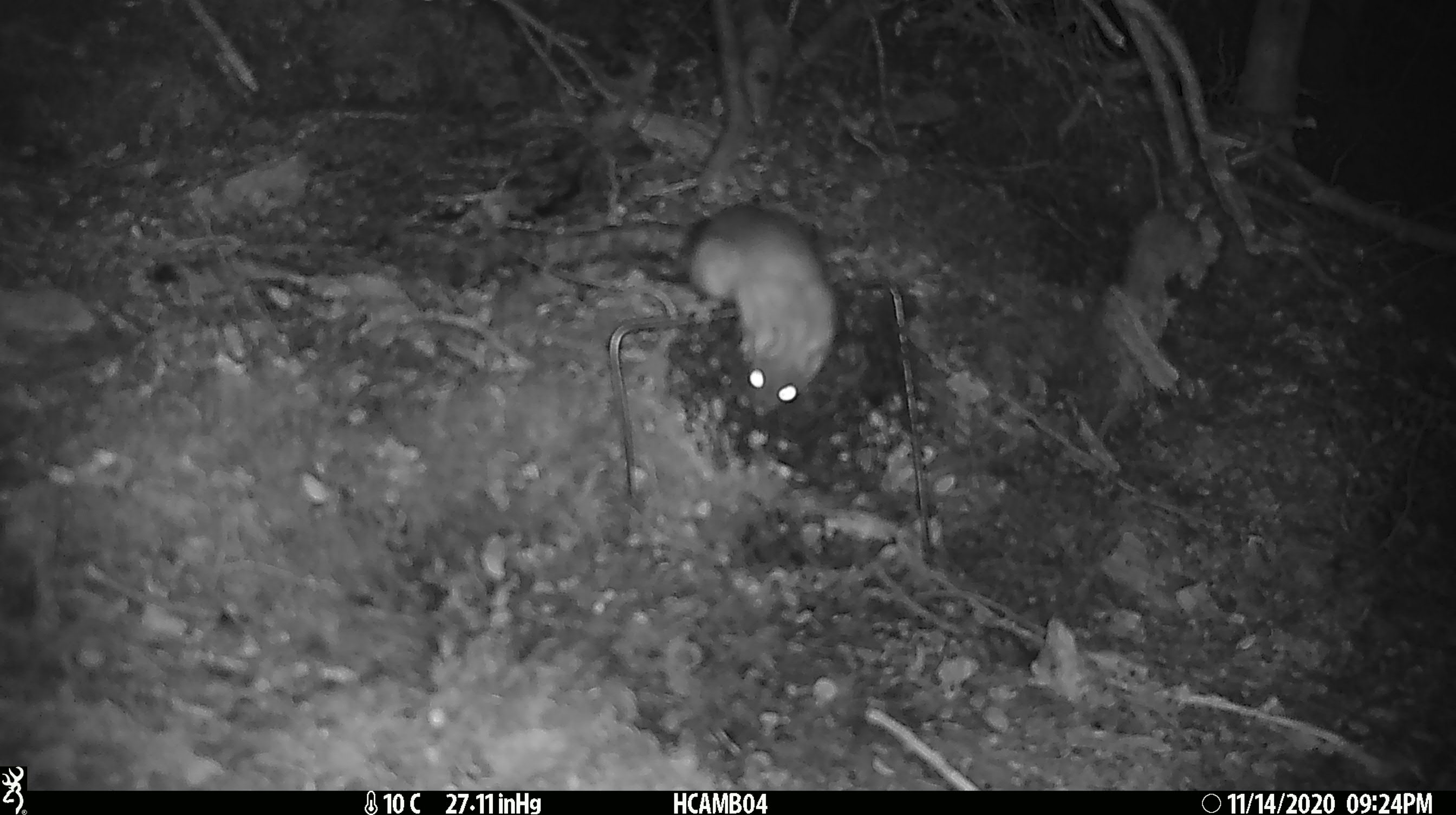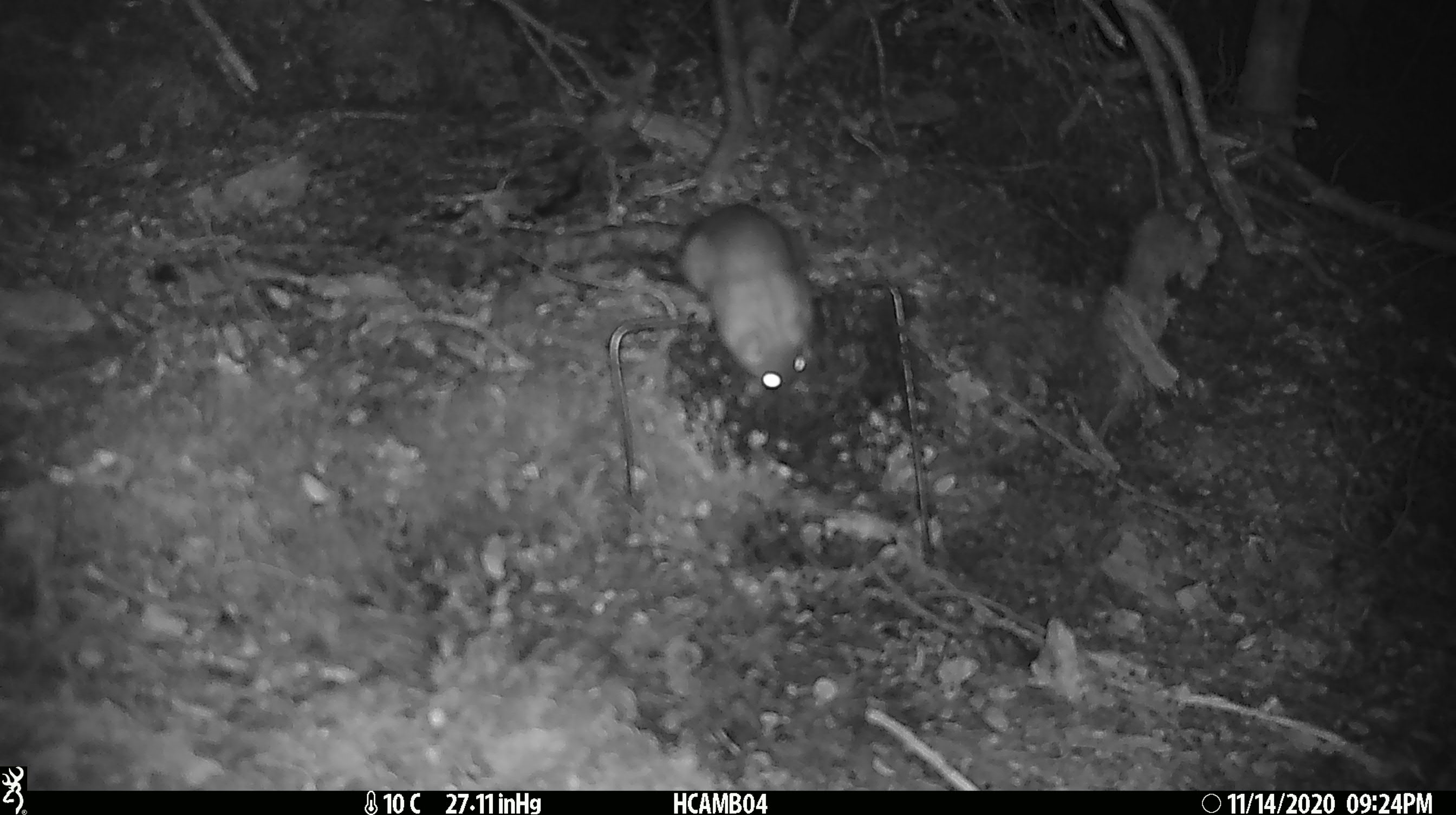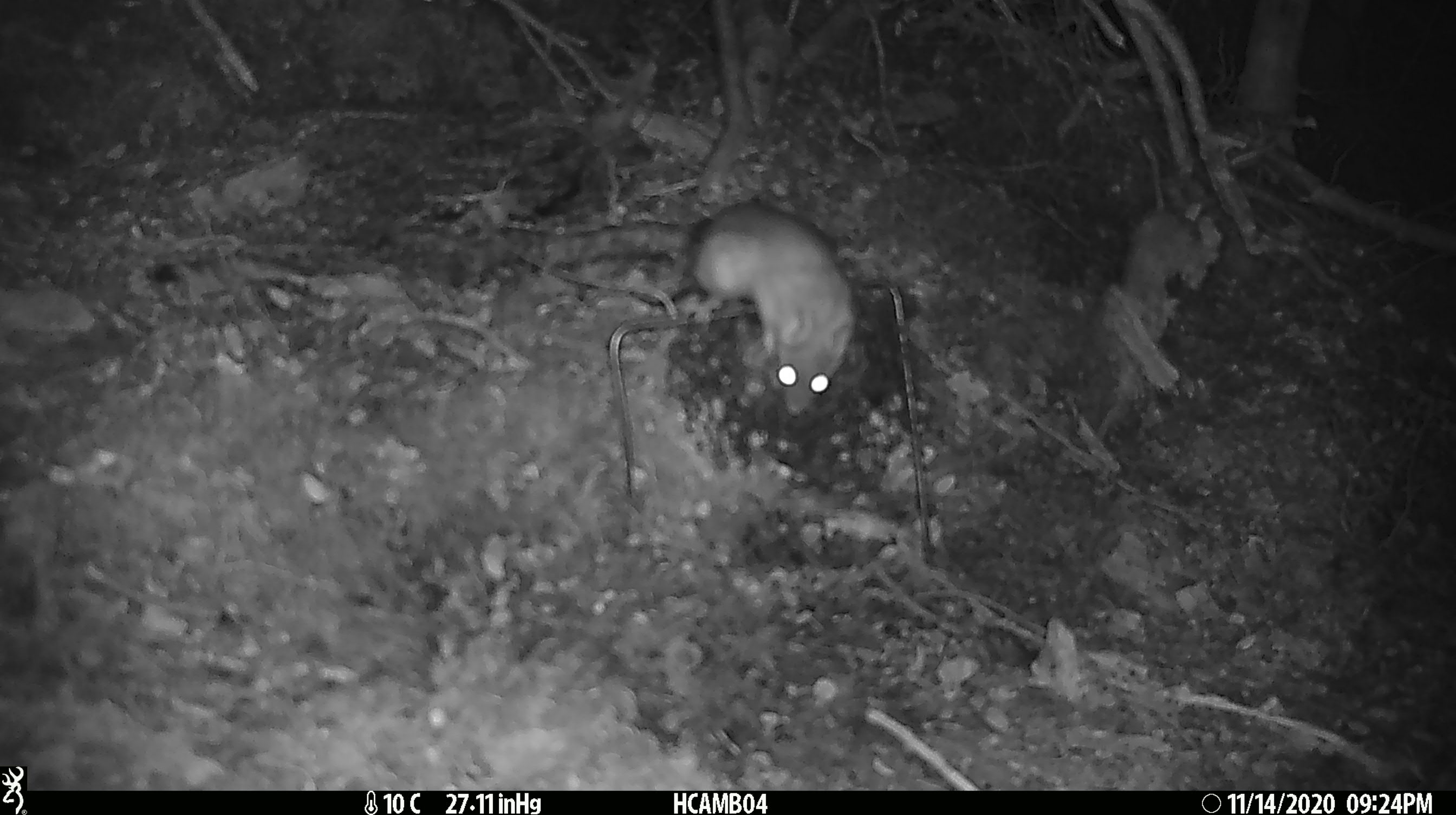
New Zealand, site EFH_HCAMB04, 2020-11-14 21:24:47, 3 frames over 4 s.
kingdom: Animalia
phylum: Chordata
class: Mammalia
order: Rodentia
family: Muridae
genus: Rattus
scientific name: Rattus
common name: rat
Rat (Rattus).